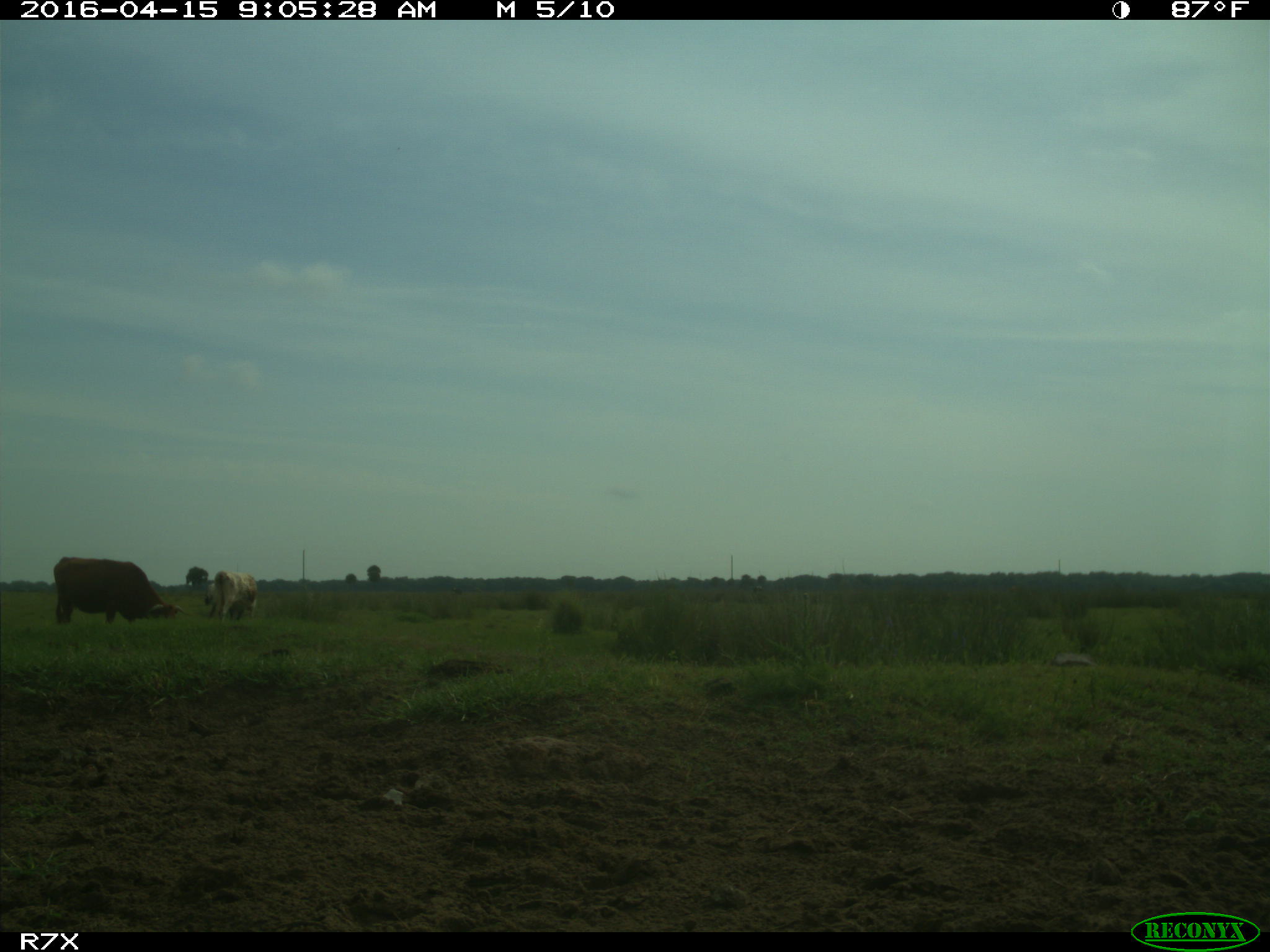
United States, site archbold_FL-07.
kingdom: Animalia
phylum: Chordata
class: Mammalia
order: Artiodactyla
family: Bovidae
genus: Bos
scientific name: Bos taurus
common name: domestic cow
Bos taurus (domestic cow).